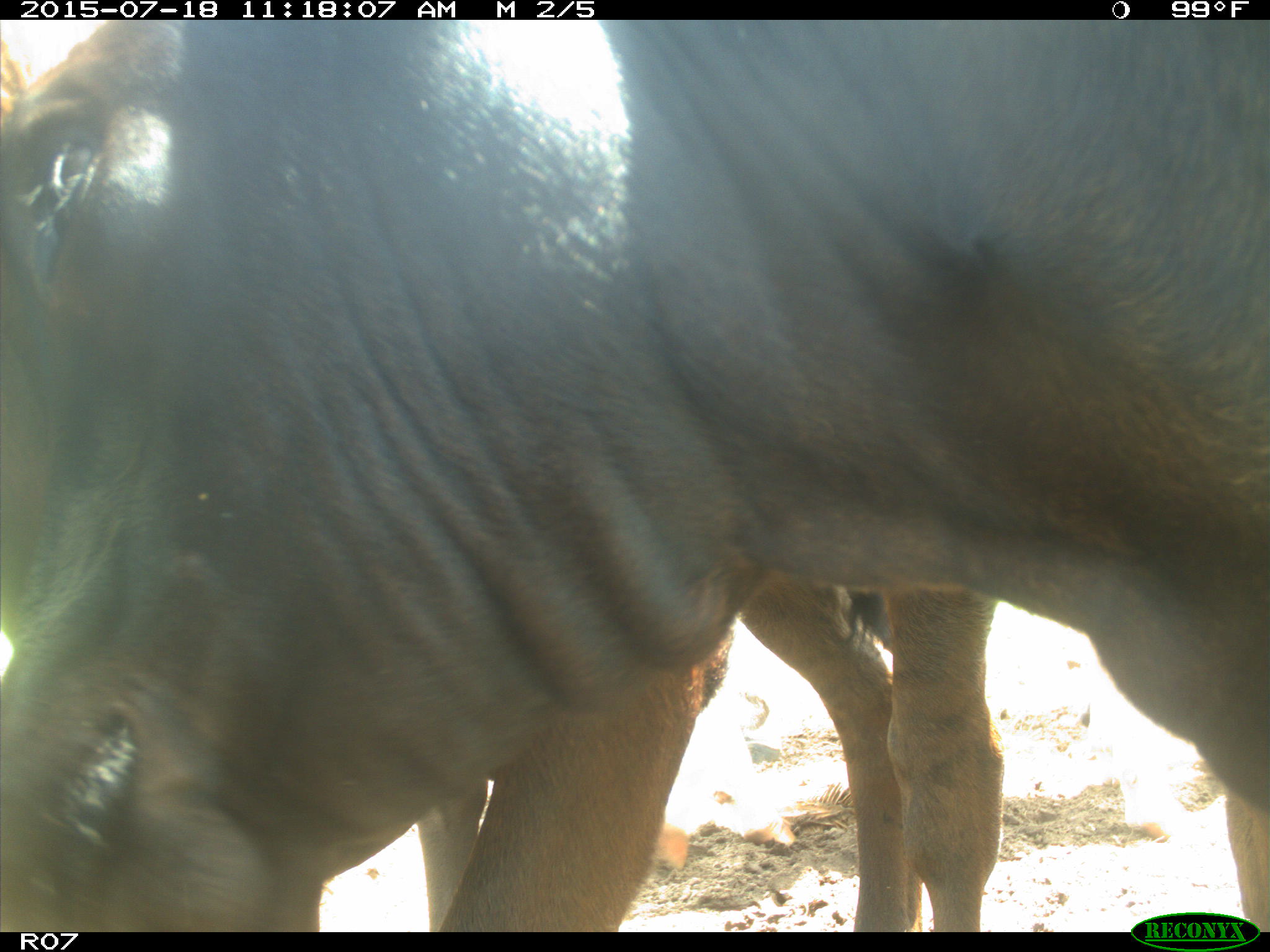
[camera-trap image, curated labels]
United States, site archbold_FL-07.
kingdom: Animalia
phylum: Chordata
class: Mammalia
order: Artiodactyla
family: Bovidae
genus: Bos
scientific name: Bos taurus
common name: domestic cow